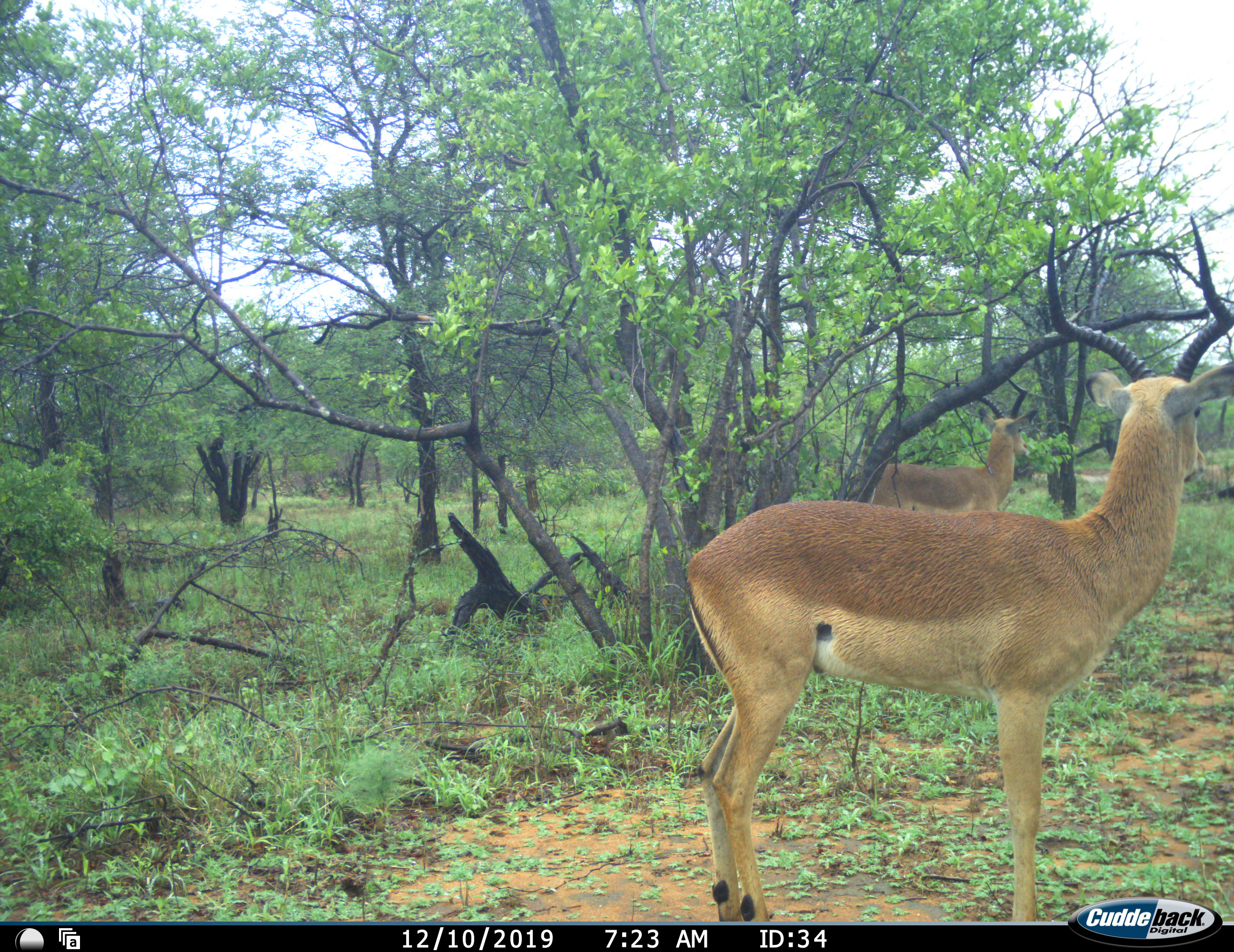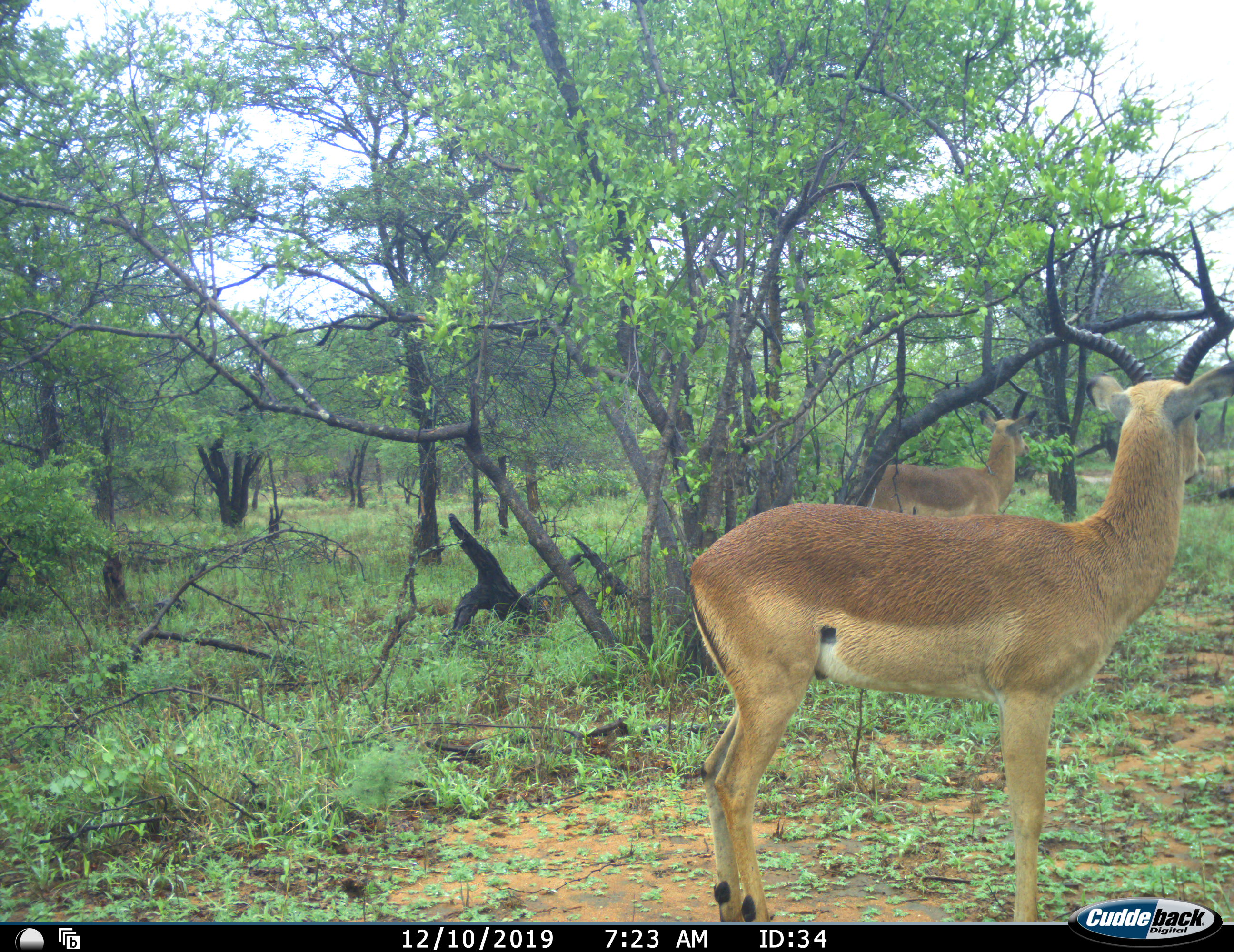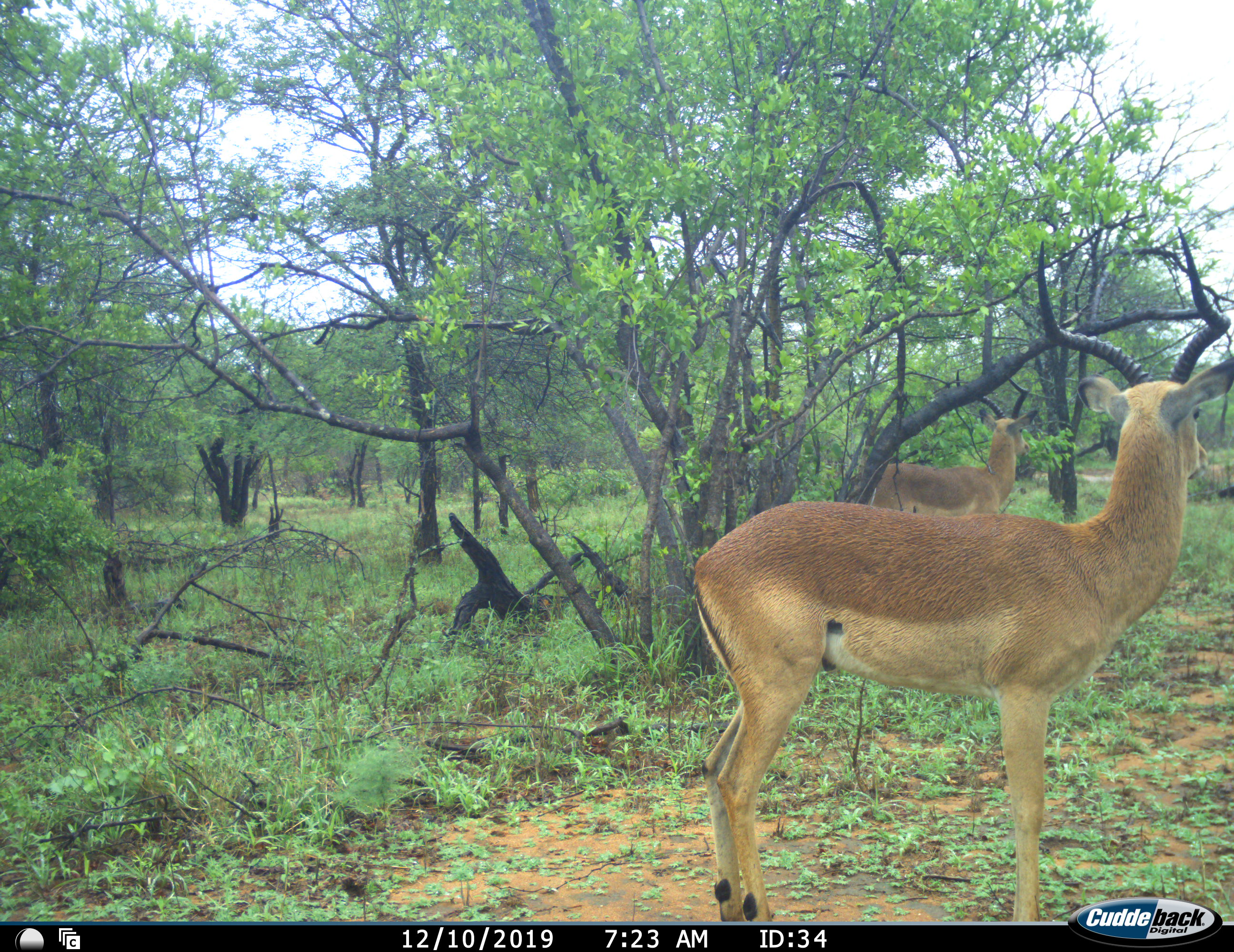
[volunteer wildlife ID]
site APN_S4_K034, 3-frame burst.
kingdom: Animalia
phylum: Chordata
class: Mammalia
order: Artiodactyla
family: Bovidae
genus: Aepyceros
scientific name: Aepyceros melampus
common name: impala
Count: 2.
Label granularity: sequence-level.